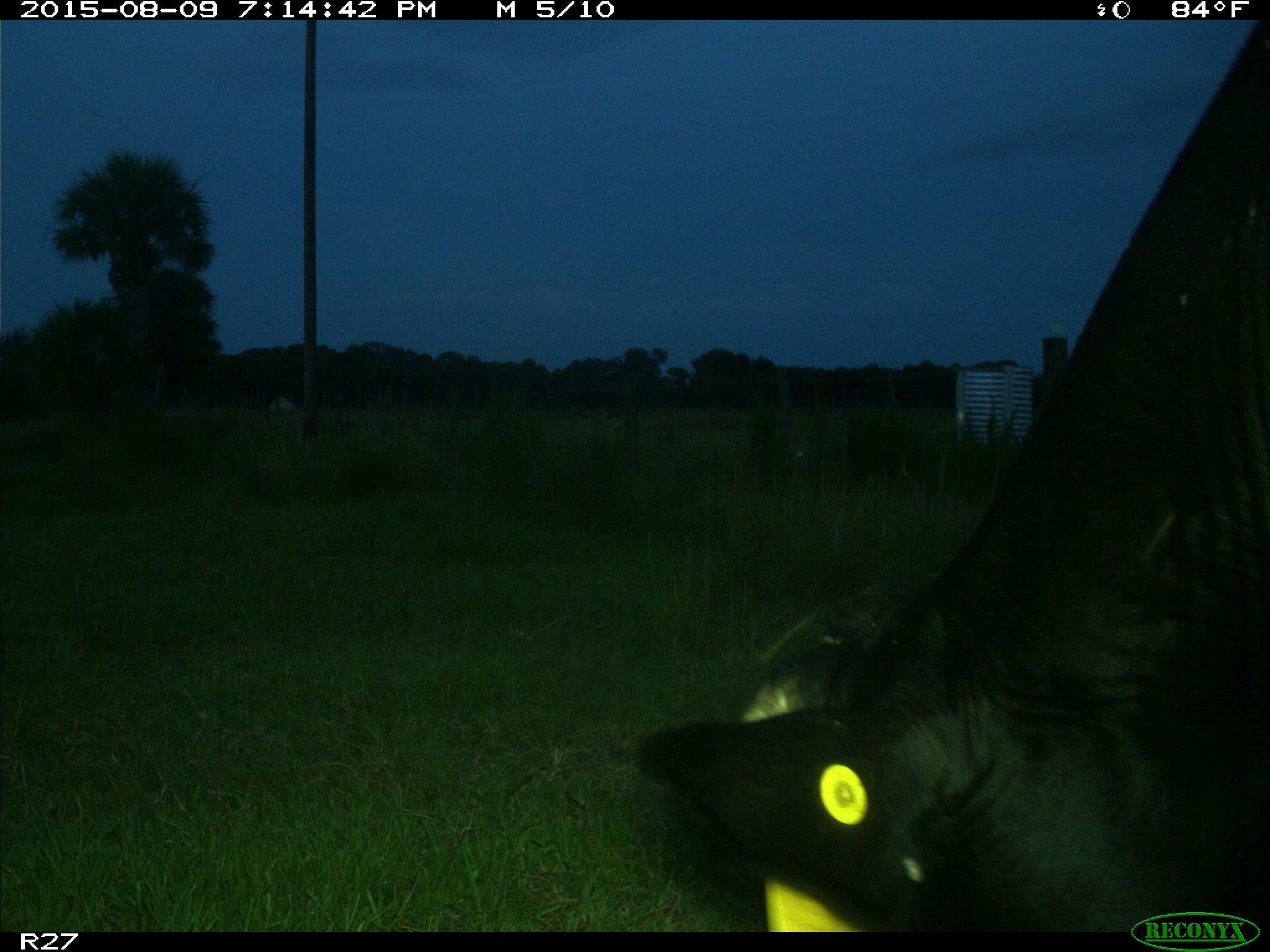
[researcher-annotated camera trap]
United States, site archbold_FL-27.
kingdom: Animalia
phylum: Chordata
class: Mammalia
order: Artiodactyla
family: Bovidae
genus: Bos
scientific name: Bos taurus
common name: domestic cow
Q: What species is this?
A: Bos taurus (domestic cow).